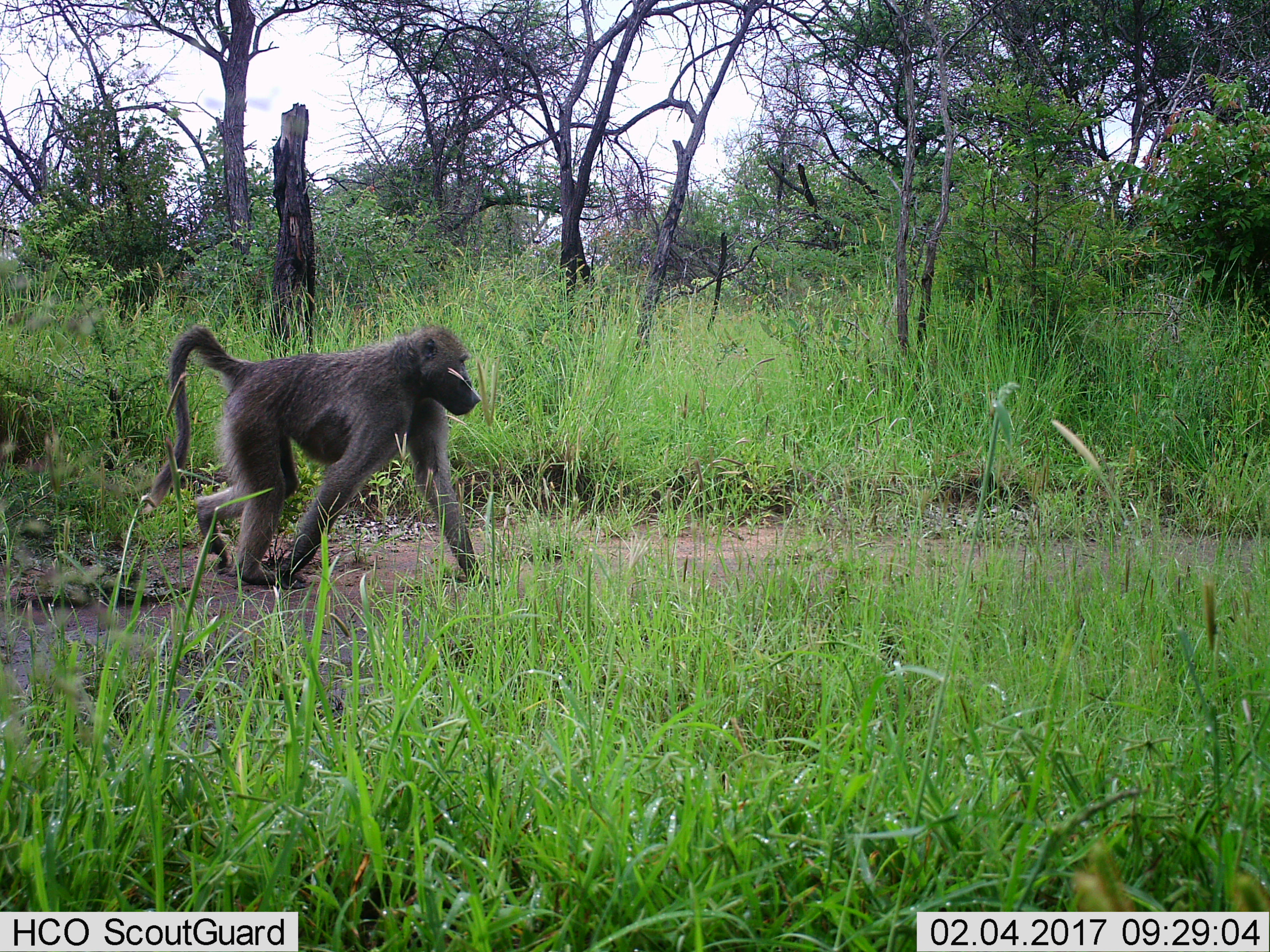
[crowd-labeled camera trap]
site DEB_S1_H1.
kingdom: Animalia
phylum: Chordata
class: Mammalia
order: Primates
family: Cercopithecidae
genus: Papio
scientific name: Papio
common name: baboon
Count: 1.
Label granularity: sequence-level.